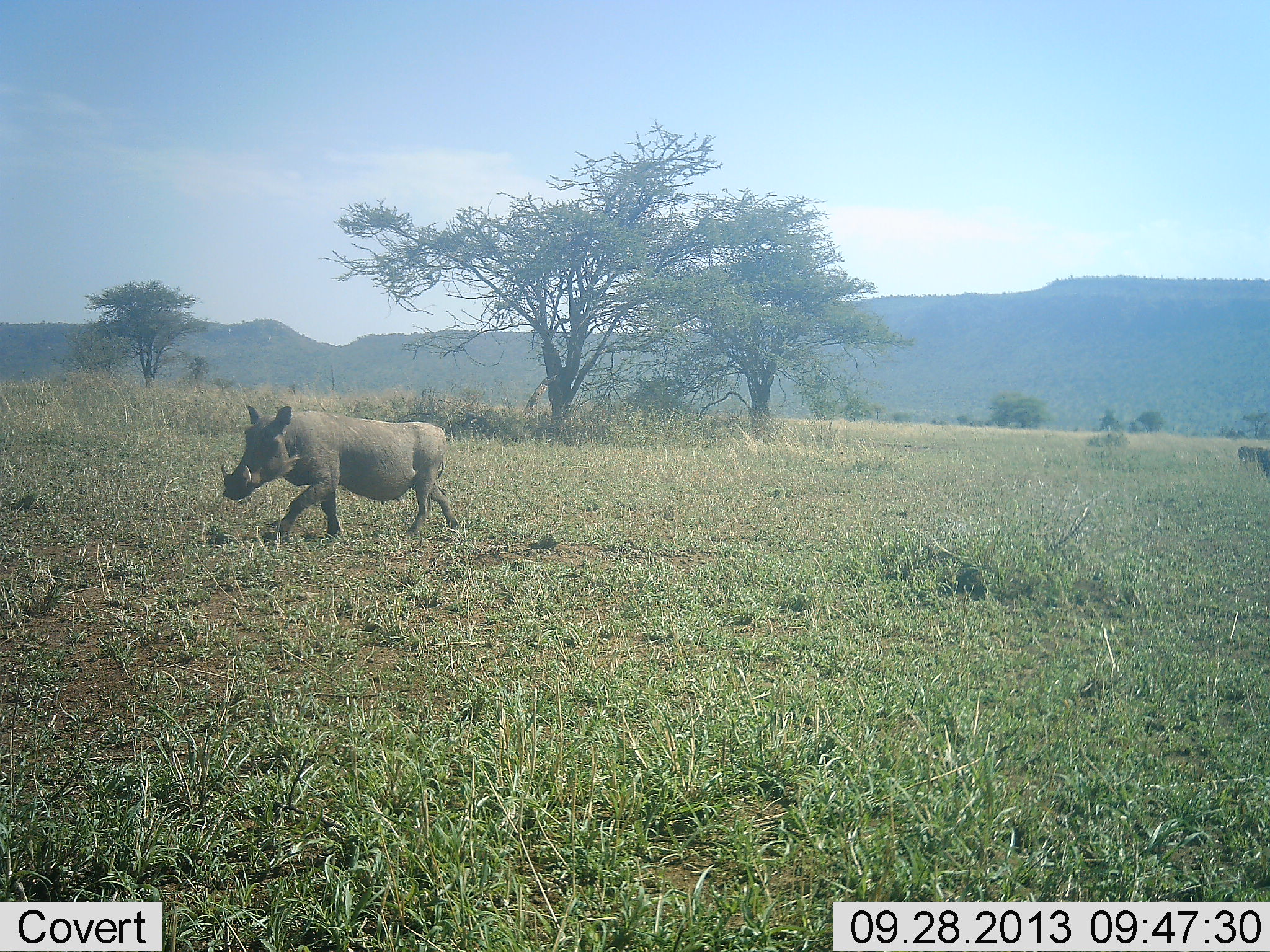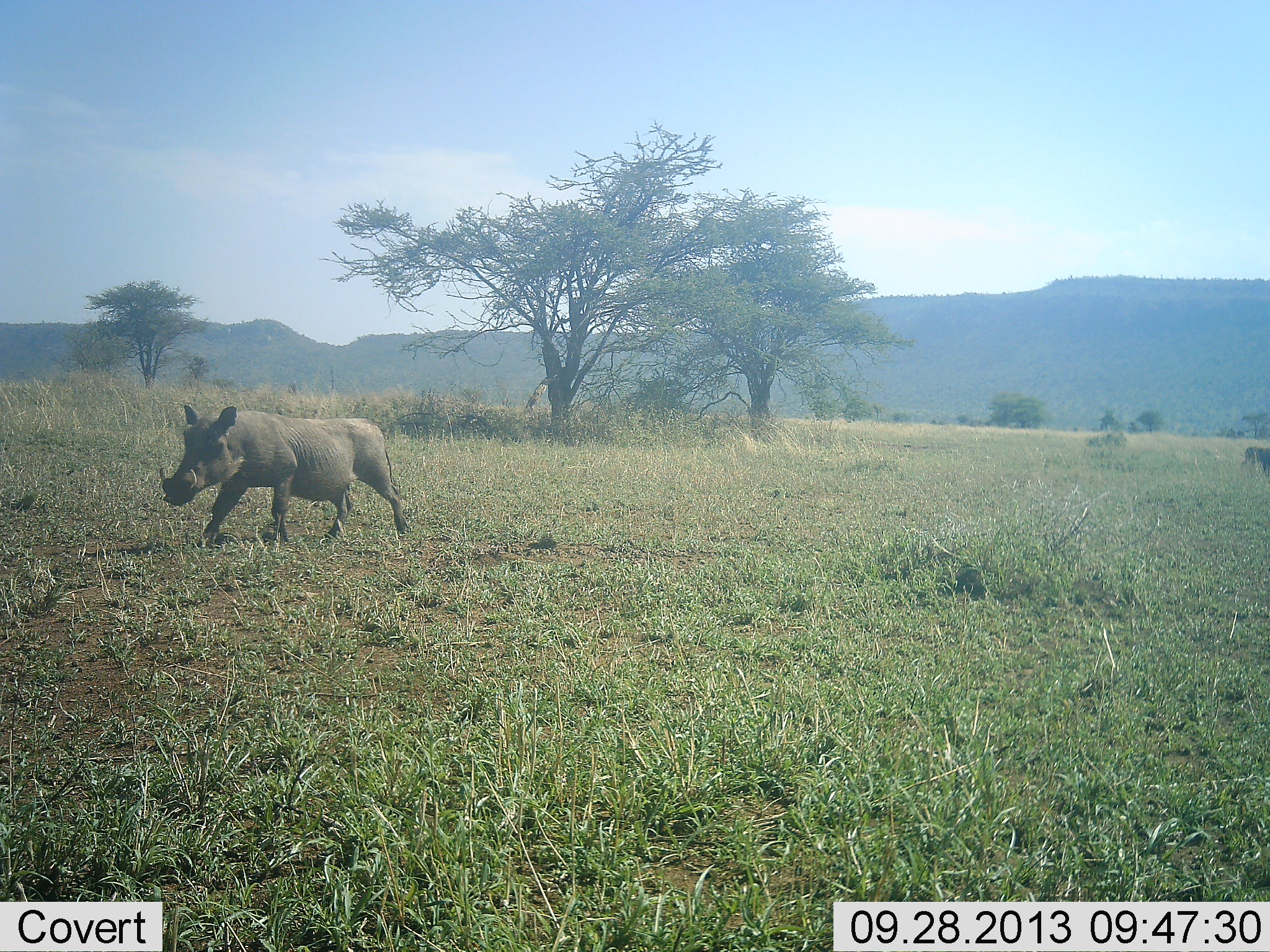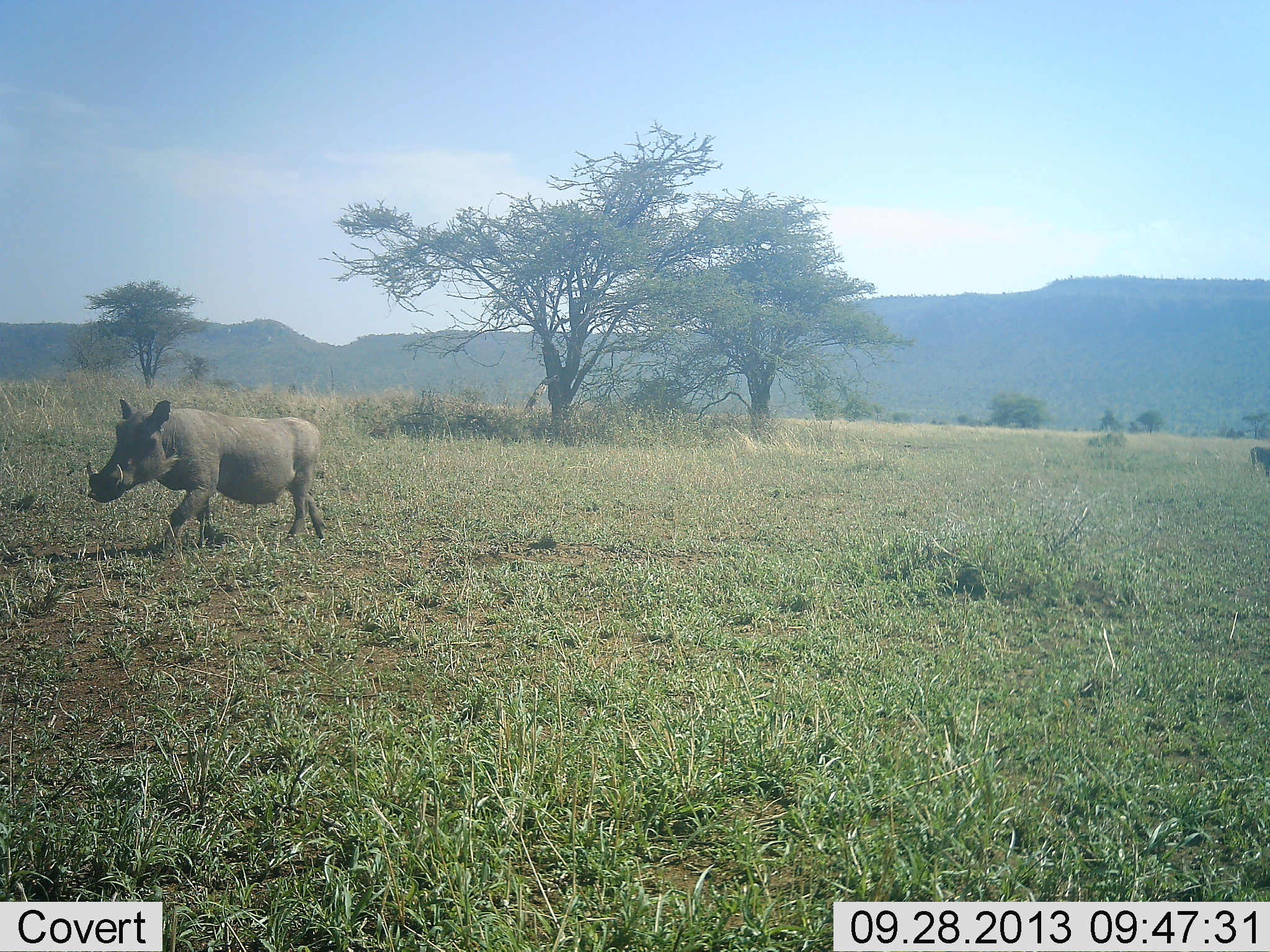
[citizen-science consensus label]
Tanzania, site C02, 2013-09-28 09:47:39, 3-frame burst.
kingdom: Animalia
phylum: Chordata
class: Mammalia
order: Artiodactyla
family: Suidae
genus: Phacochoerus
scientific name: Phacochoerus africanus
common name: warthog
Warthog (Phacochoerus africanus), count 1. Behavior (volunteer vote fractions): standing 0%, resting 0%, moving 100%, interacting 0%. Young present (vote fraction): 0%. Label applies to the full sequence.